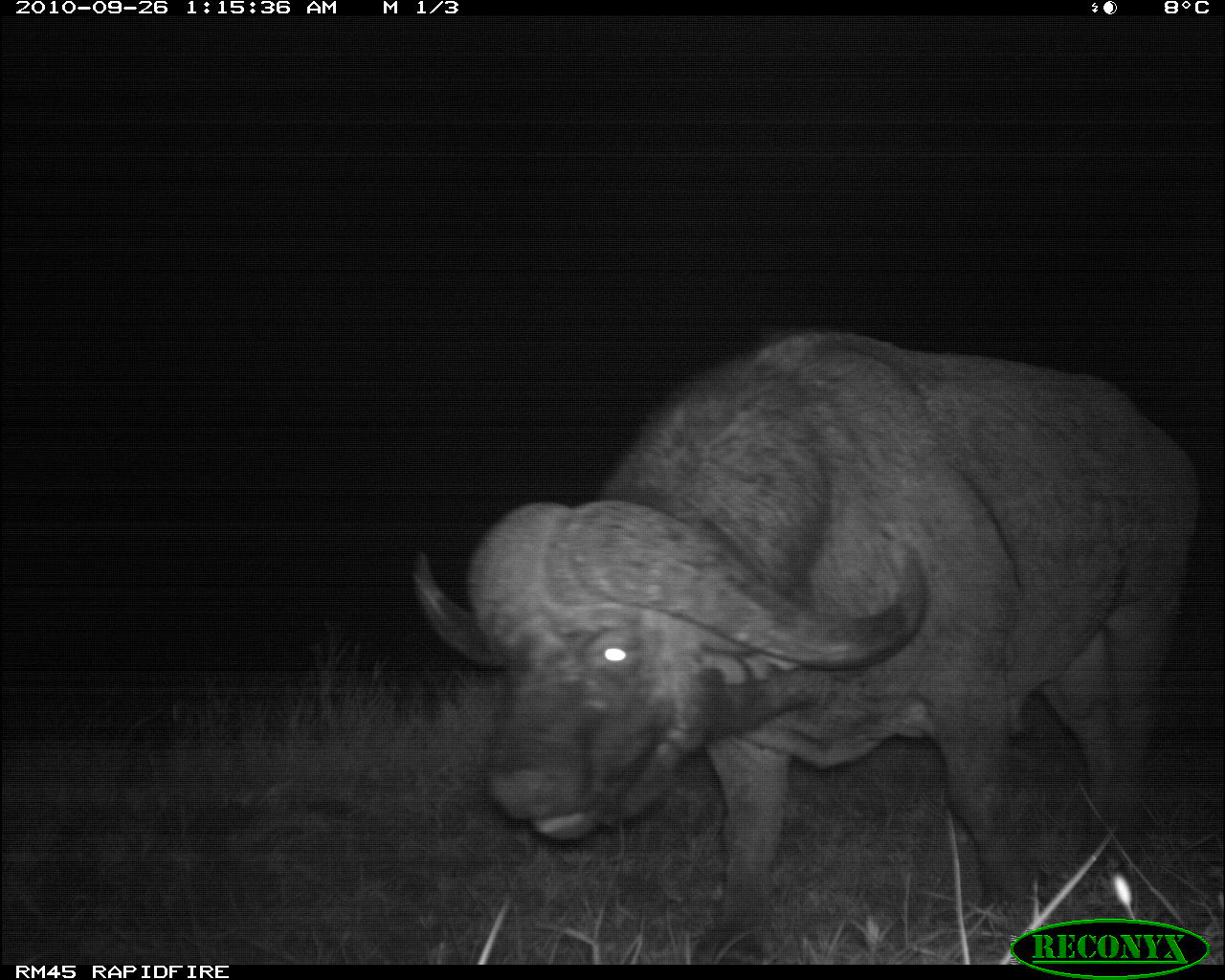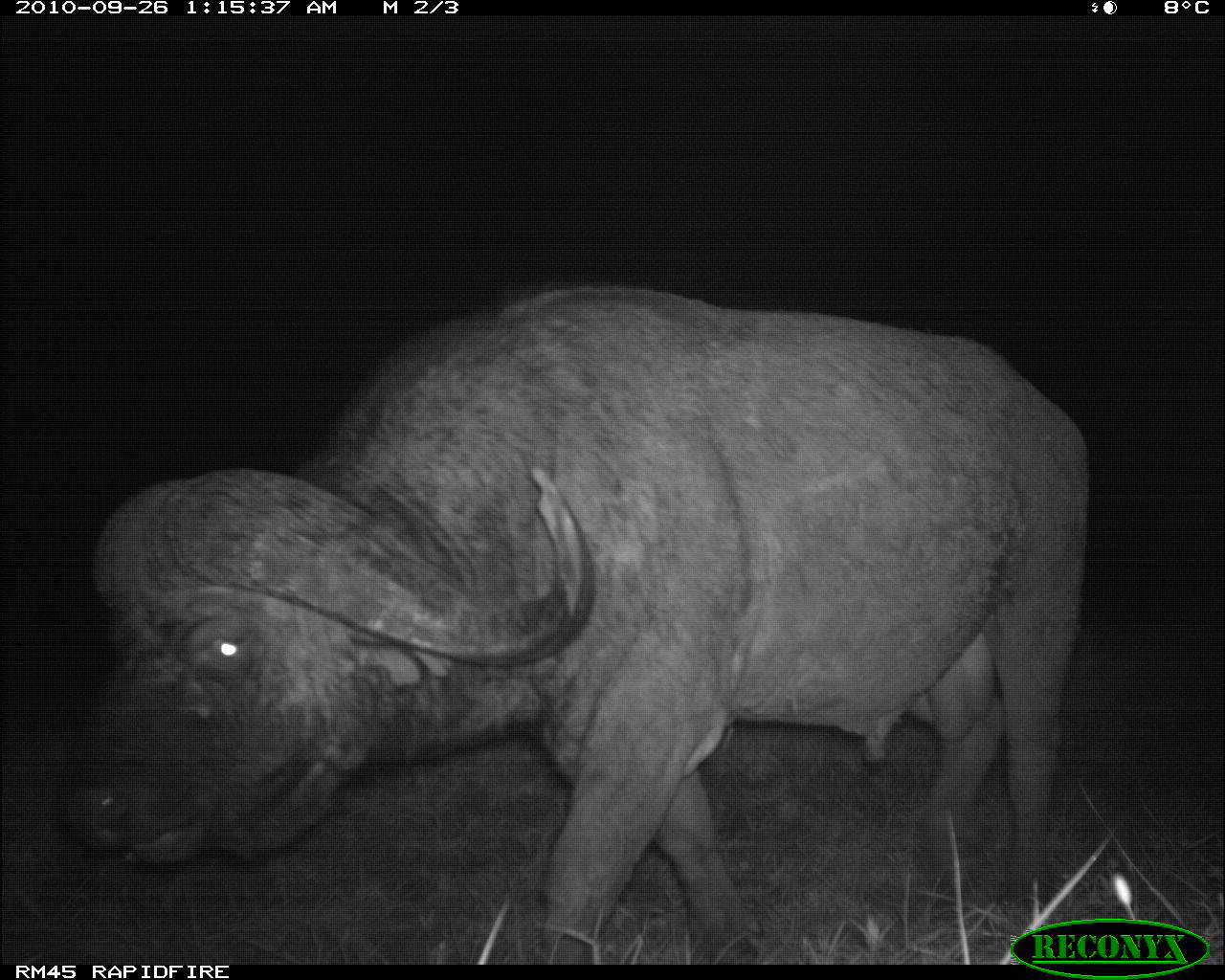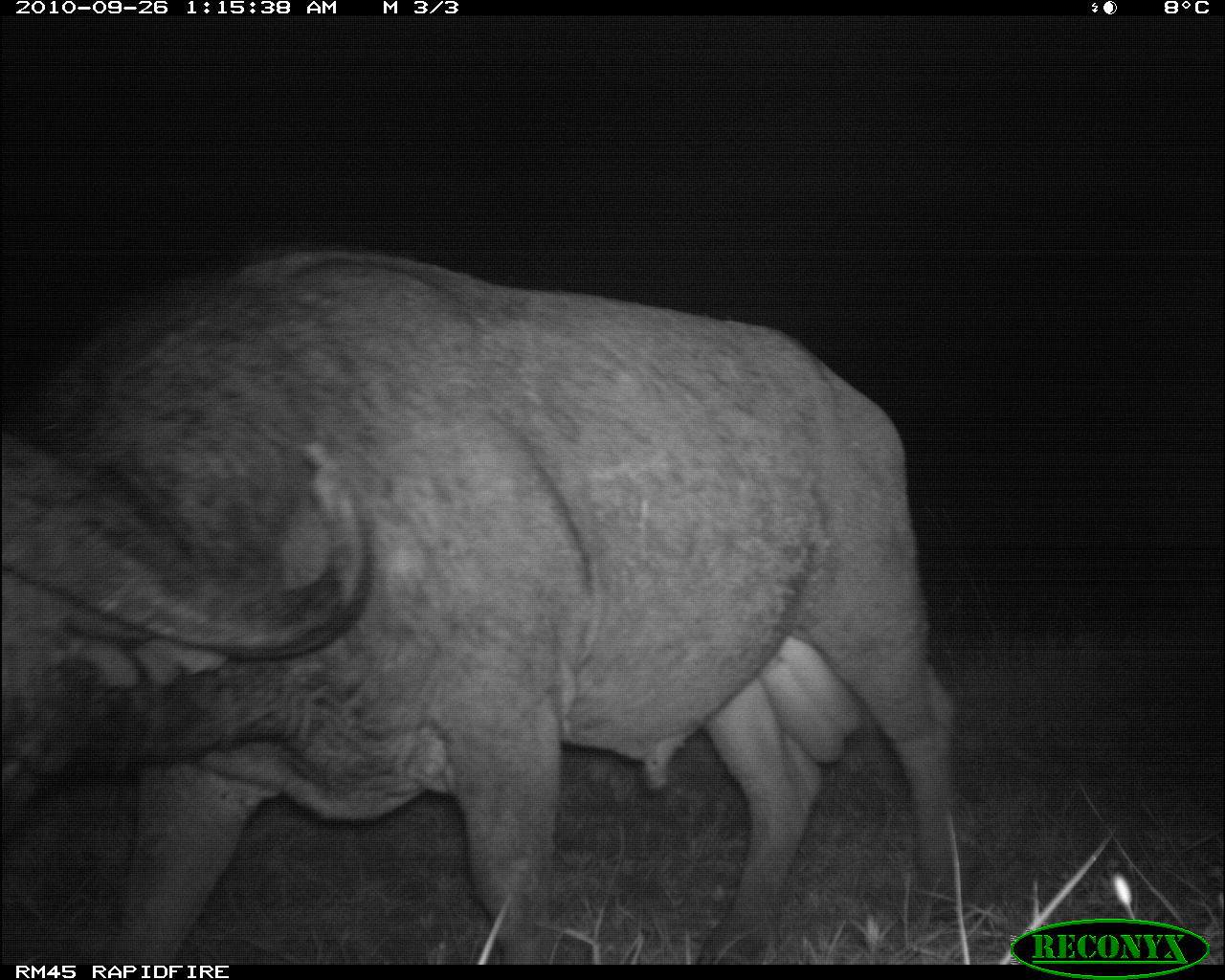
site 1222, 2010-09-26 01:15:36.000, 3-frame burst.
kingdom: Animalia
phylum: Chordata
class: Mammalia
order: Artiodactyla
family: Bovidae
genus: Syncerus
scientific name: Syncerus caffer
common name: african buffalo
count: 1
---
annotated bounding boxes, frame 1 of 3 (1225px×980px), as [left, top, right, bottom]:
syncerus caffer: [407, 334, 1193, 944]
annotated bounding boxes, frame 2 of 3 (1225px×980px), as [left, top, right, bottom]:
syncerus caffer: [49, 279, 1090, 964]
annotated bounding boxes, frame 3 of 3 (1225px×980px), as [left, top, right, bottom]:
syncerus caffer: [1, 245, 953, 964]